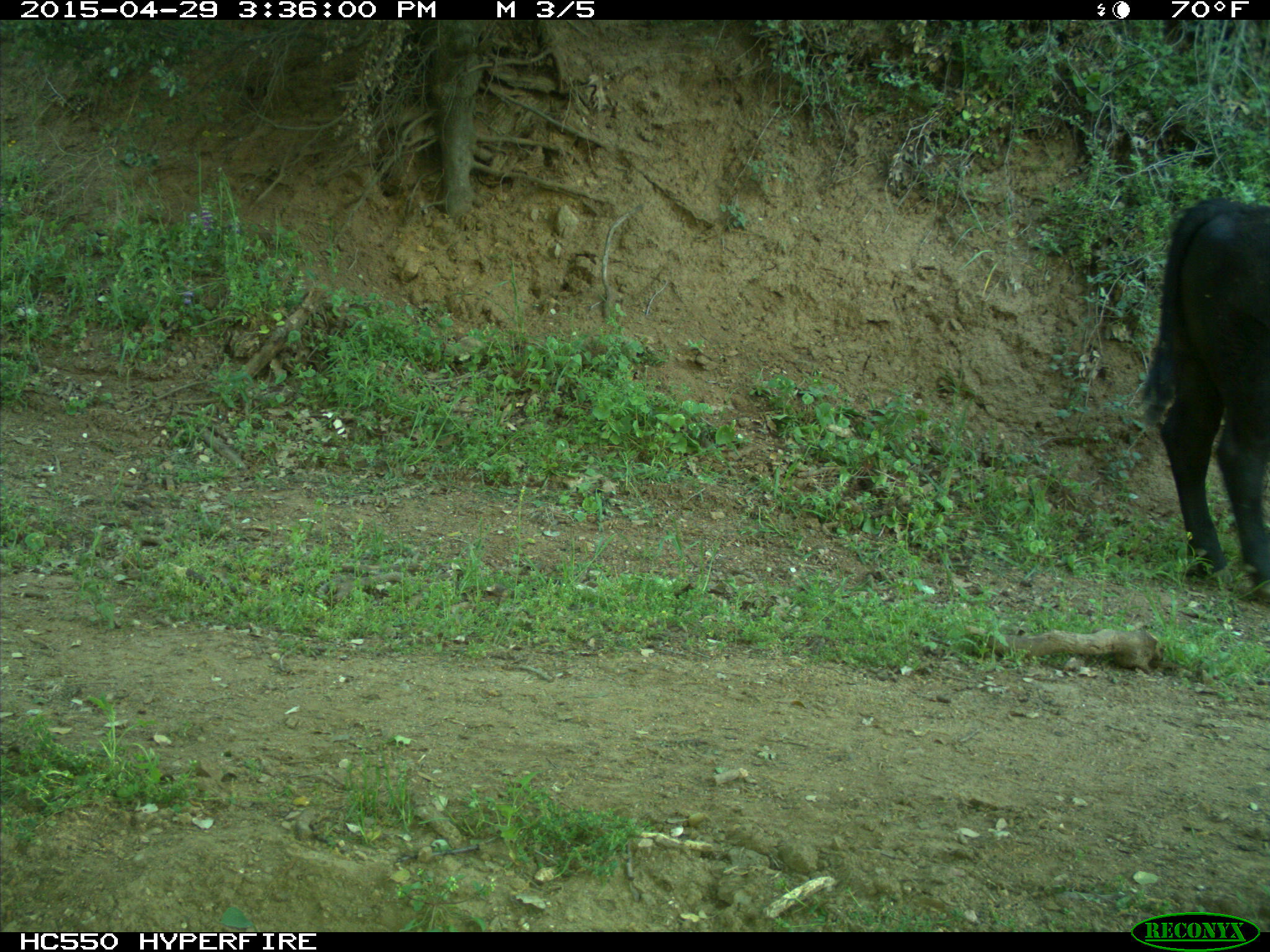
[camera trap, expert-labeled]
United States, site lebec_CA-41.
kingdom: Animalia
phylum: Chordata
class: Mammalia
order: Artiodactyla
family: Bovidae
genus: Bos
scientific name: Bos taurus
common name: domestic cow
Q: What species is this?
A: Bos taurus (domestic cow).